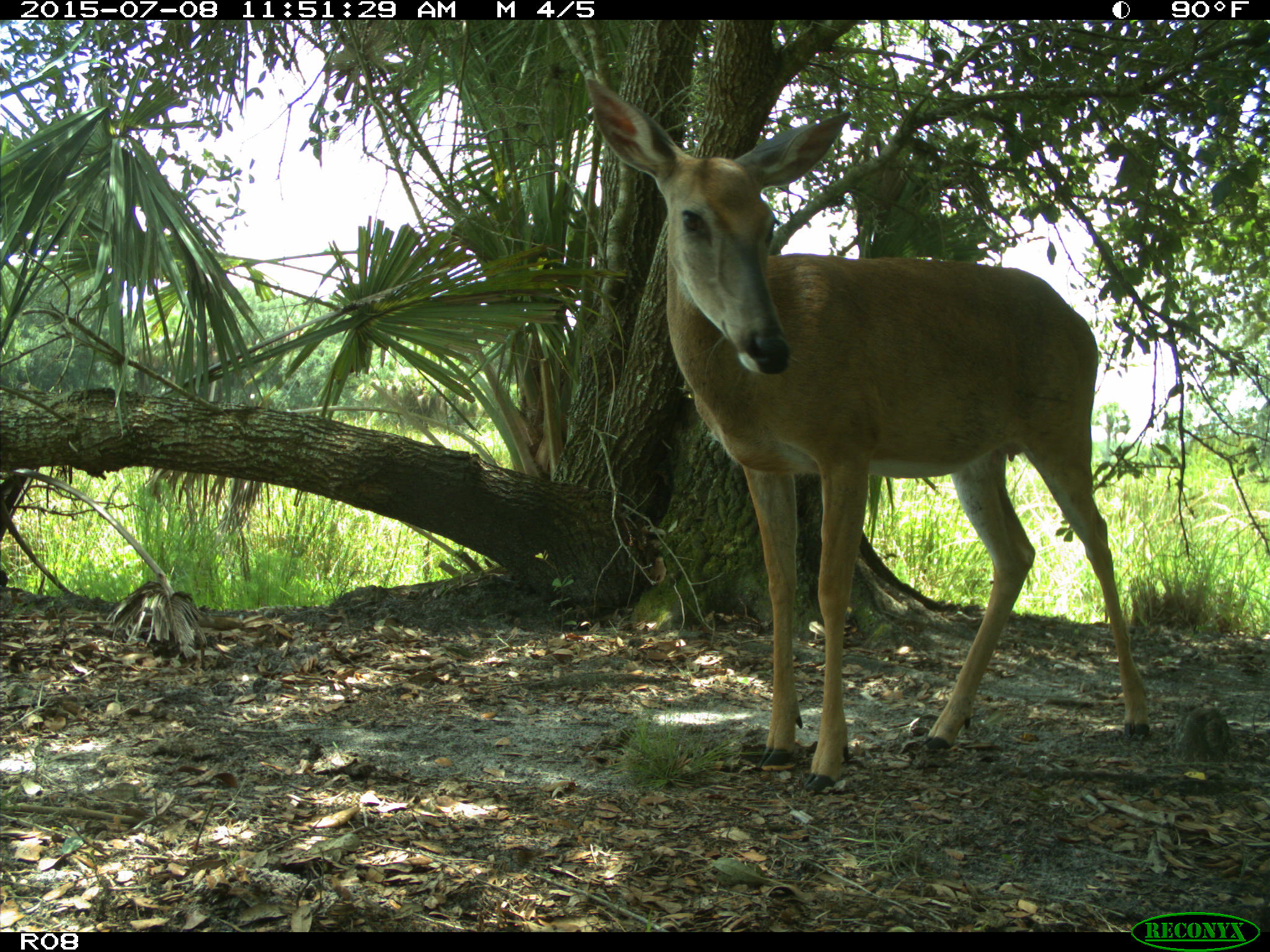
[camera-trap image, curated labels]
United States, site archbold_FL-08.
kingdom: Animalia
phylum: Chordata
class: Mammalia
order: Artiodactyla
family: Cervidae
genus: Odocoileus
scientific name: Odocoileus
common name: deer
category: unidentified deer